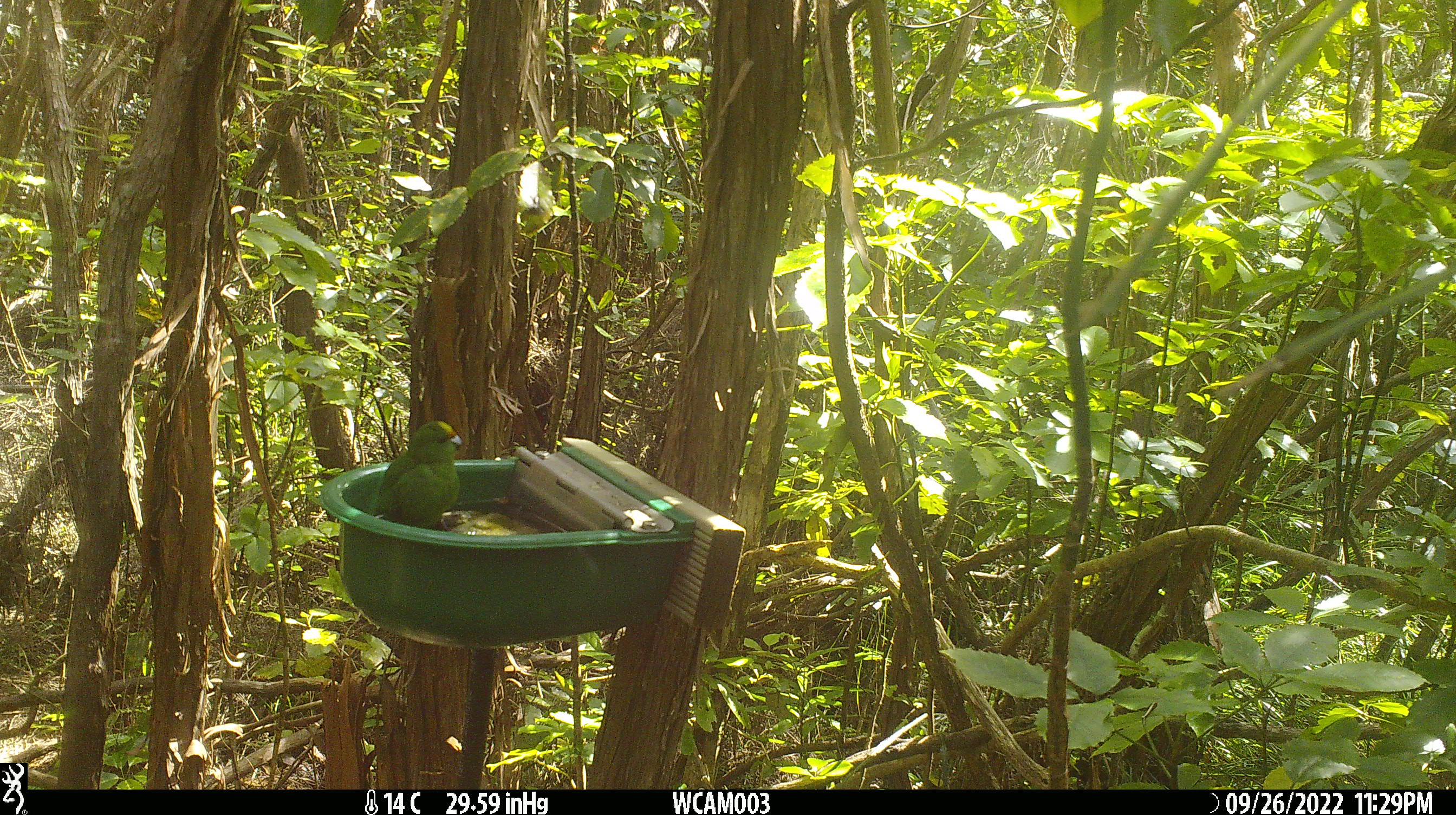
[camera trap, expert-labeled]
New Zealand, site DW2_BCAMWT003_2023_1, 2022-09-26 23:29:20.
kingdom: Animalia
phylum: Chordata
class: Aves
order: Psittaciformes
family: Psittaculidae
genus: Cyanoramphus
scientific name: Cyanoramphus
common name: parakeet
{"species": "parakeet (Cyanoramphus)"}